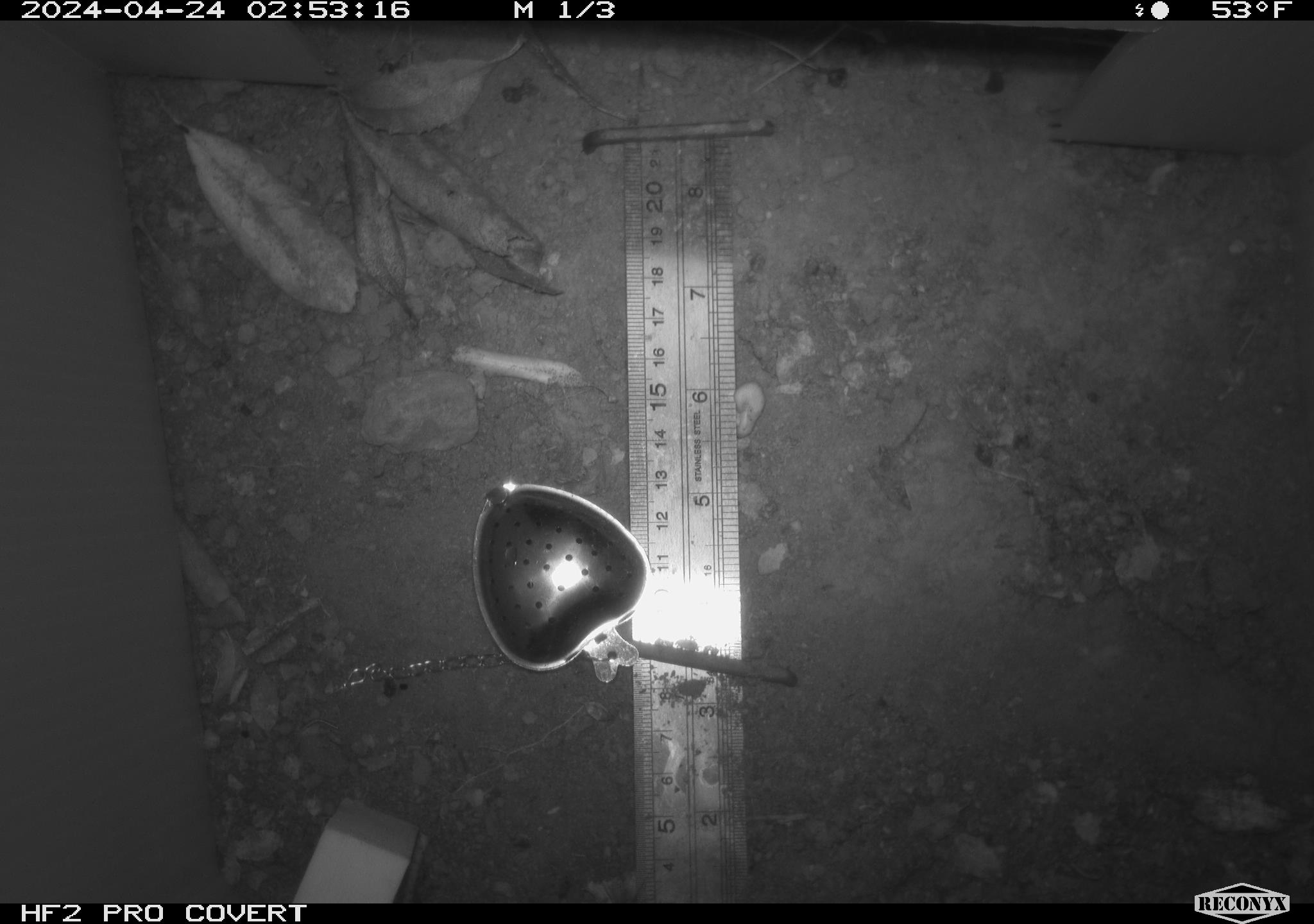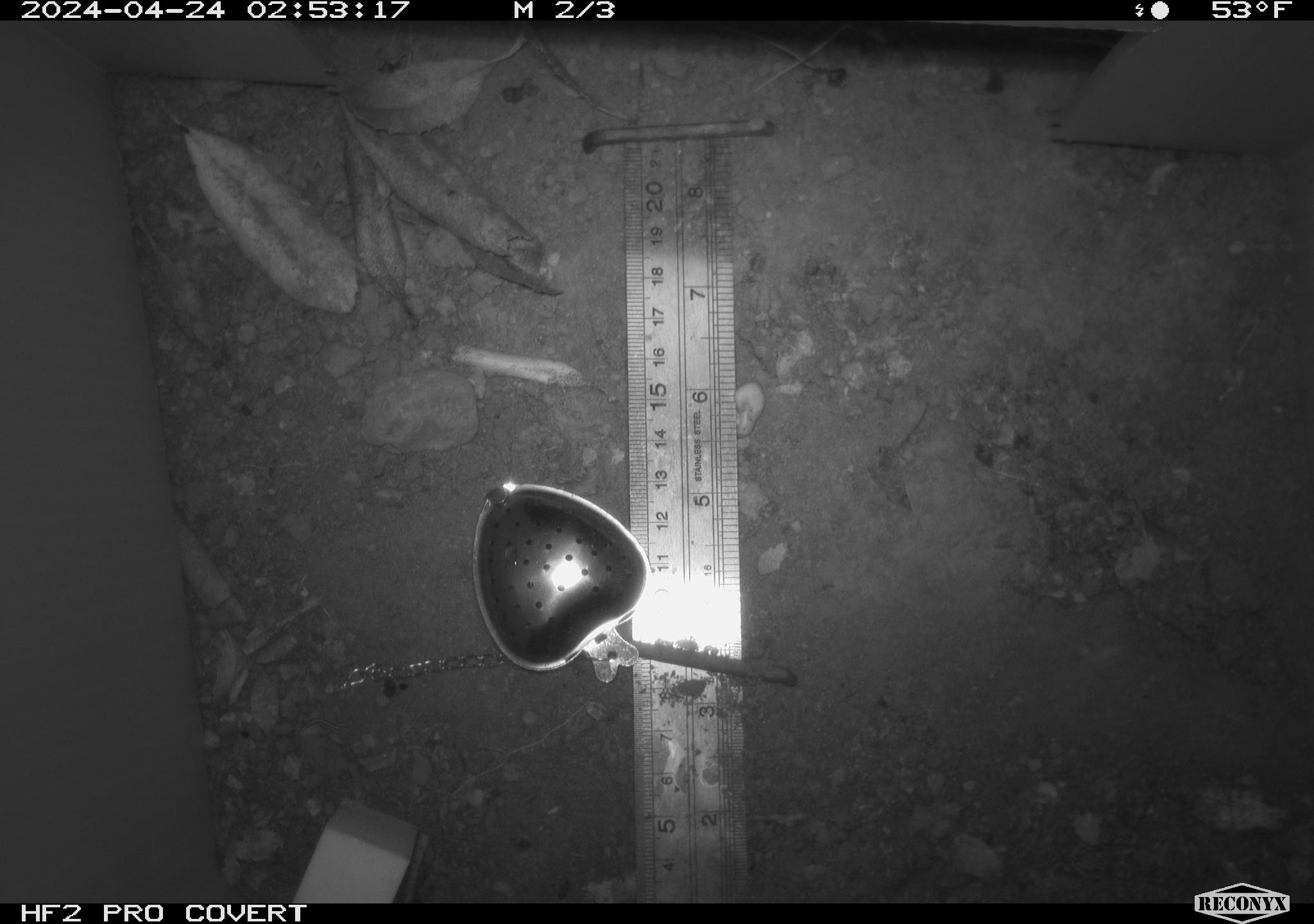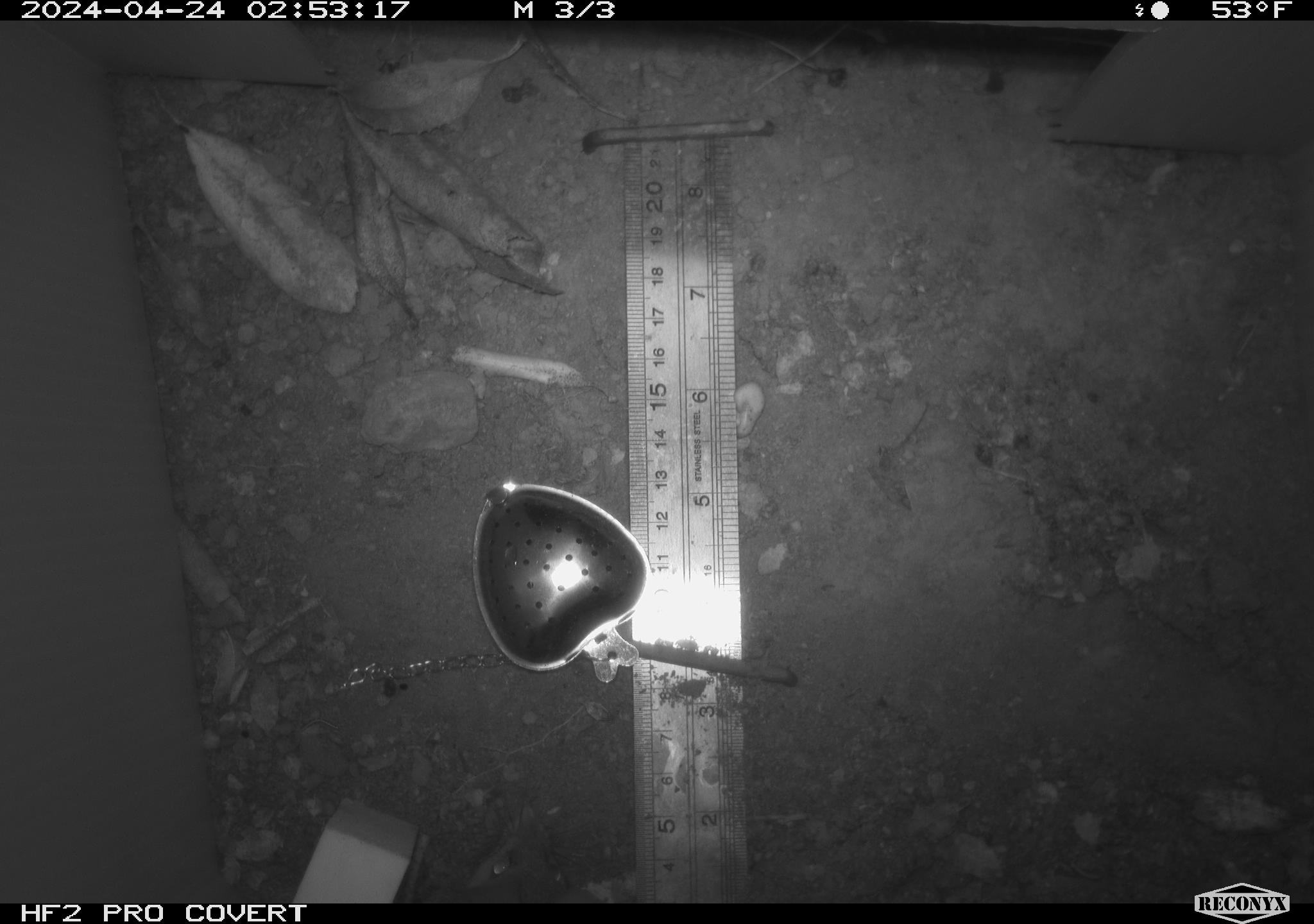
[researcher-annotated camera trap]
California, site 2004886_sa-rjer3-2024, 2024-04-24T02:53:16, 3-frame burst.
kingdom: Animalia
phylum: Chordata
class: Mammalia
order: Rodentia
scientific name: Rodentia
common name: mouse species